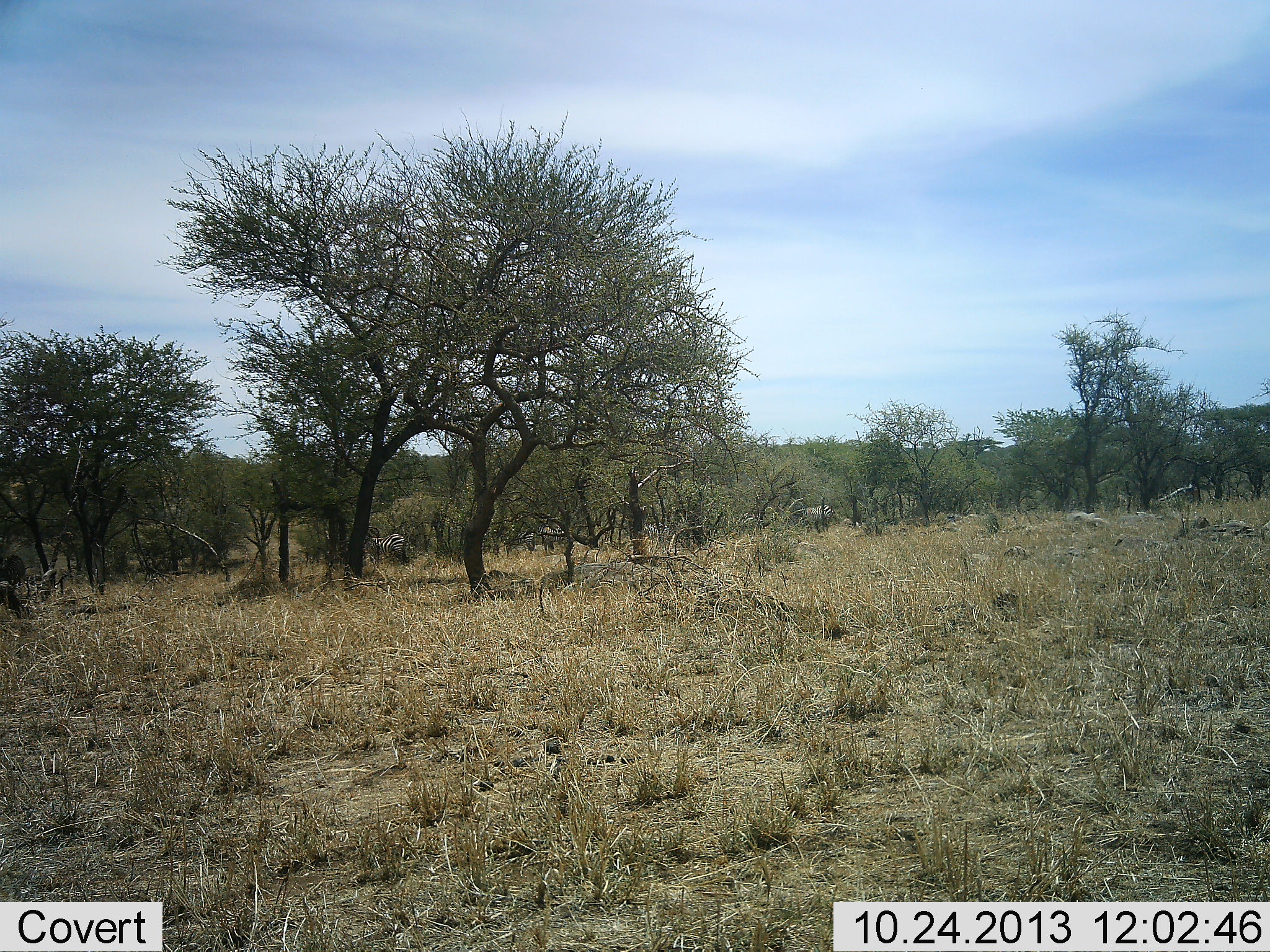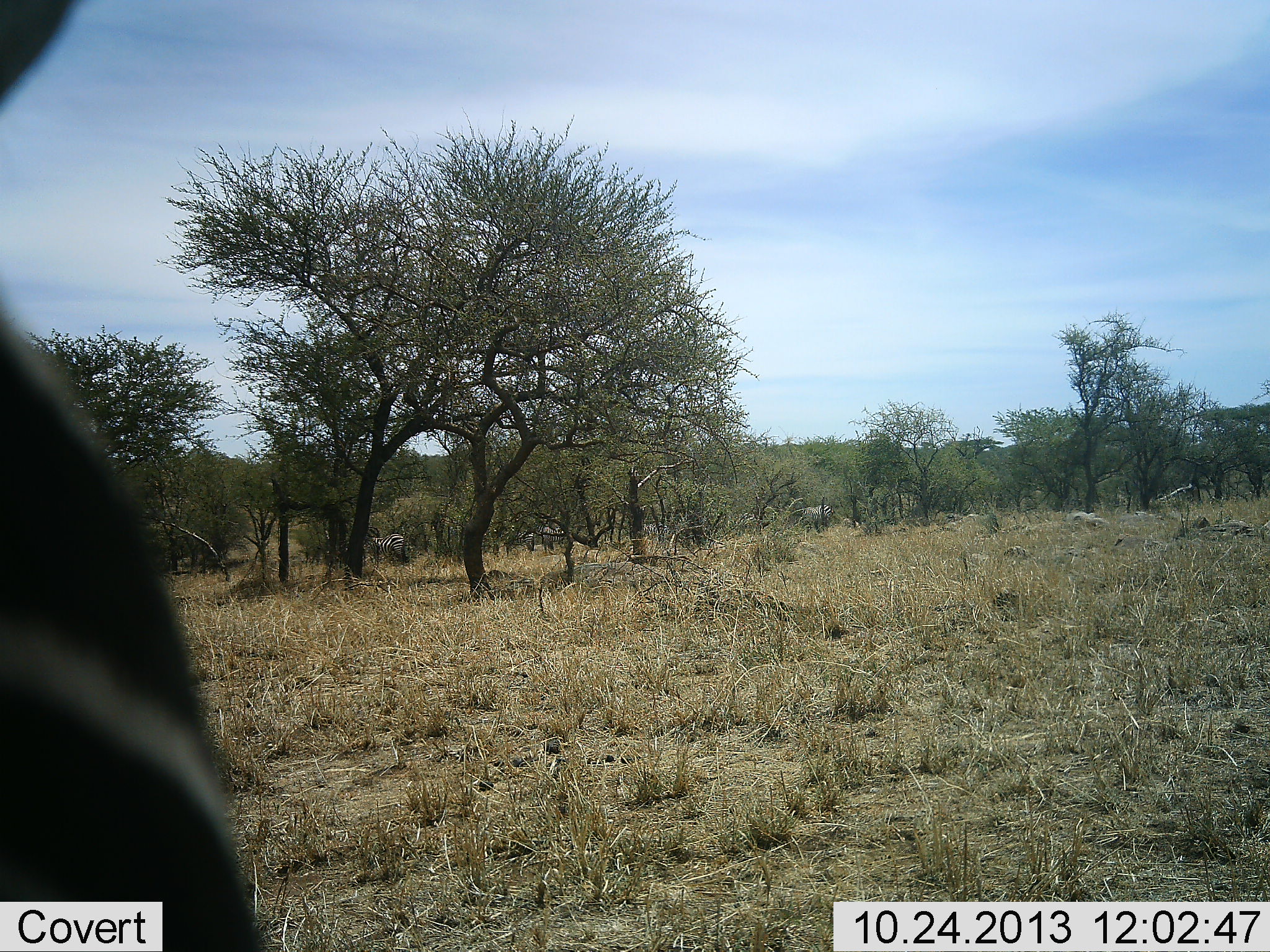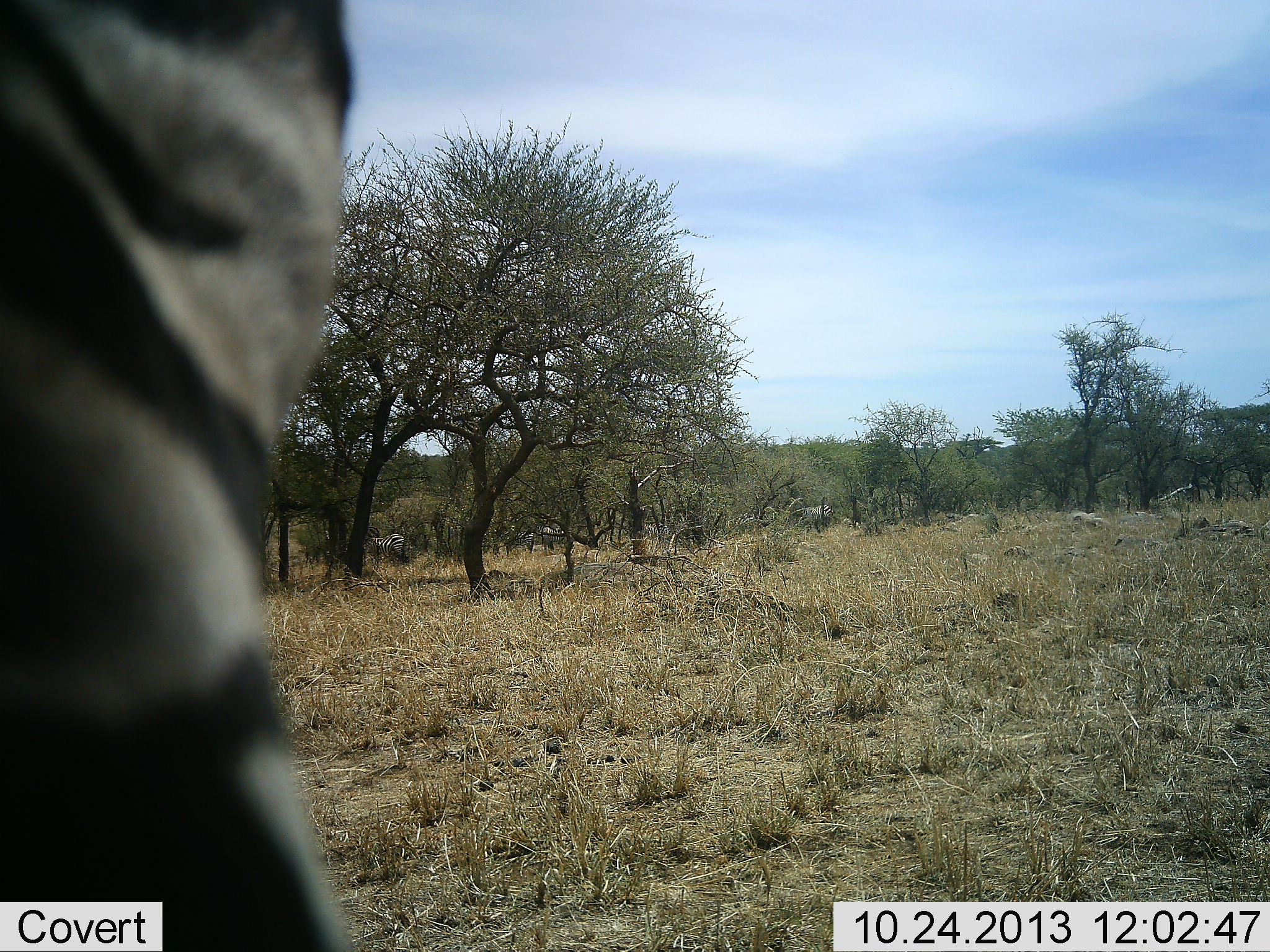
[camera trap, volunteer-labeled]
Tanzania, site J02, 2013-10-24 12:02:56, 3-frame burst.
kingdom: Animalia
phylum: Chordata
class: Mammalia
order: Perissodactyla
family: Equidae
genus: Equus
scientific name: Equus quagga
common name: plains zebra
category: zebra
Zebra (plains zebra) (Equus quagga), count 1. Behavior (volunteer vote fractions): standing 56%, resting 0%, moving 48%, interacting 0%. Young present (vote fraction): 0%. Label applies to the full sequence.